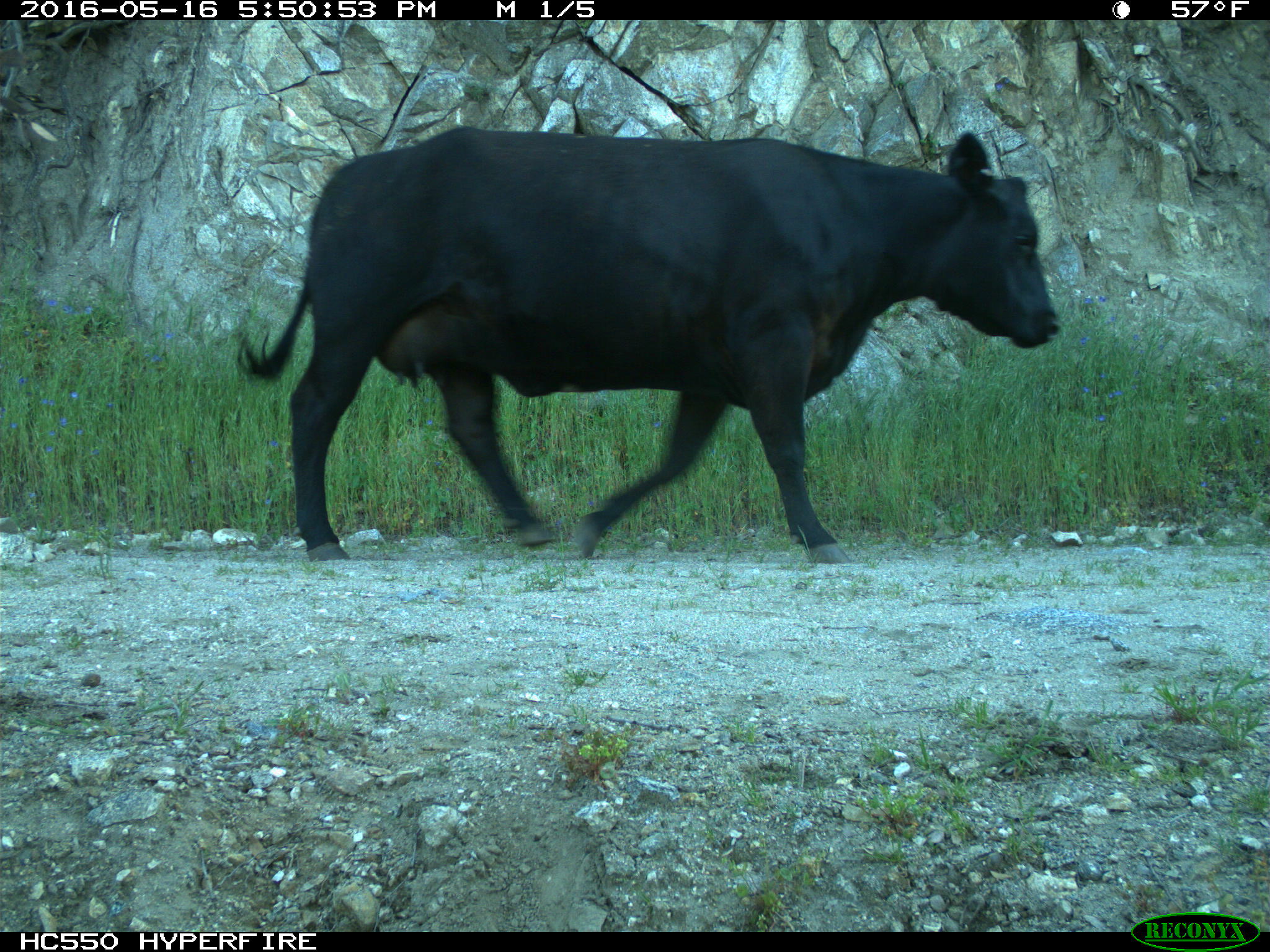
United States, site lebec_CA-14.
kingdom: Animalia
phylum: Chordata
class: Mammalia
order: Artiodactyla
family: Bovidae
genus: Bos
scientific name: Bos taurus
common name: domestic cow